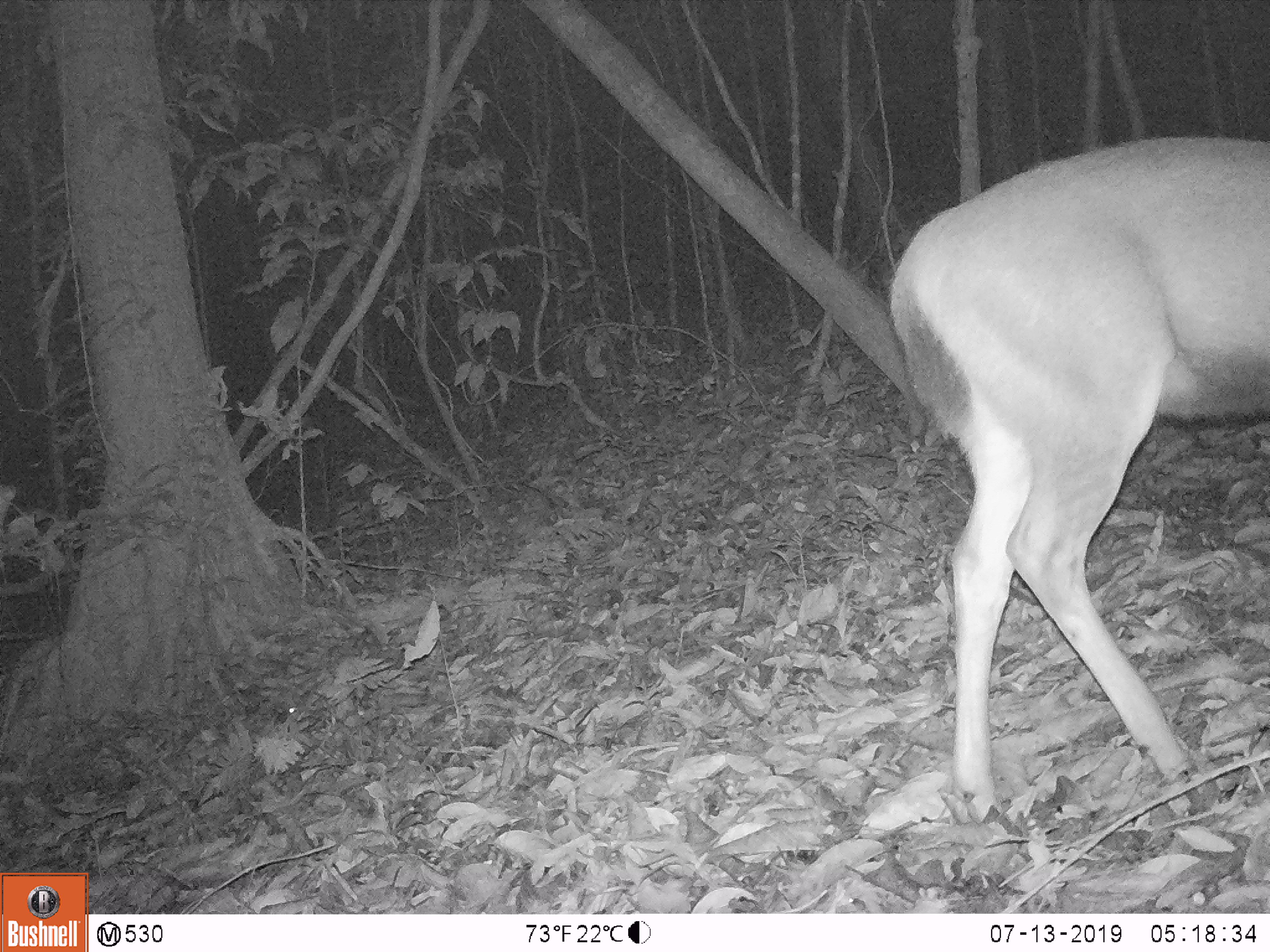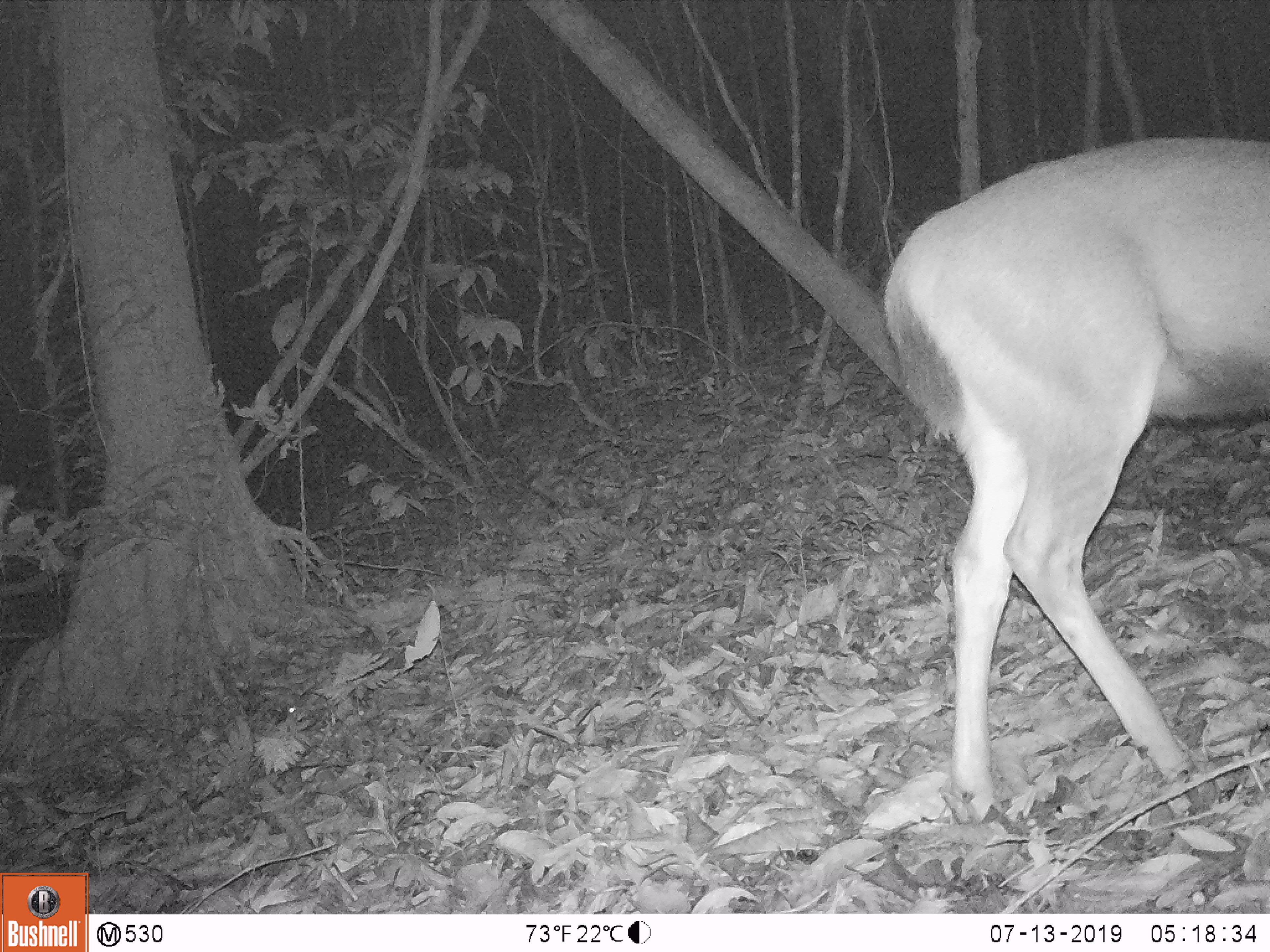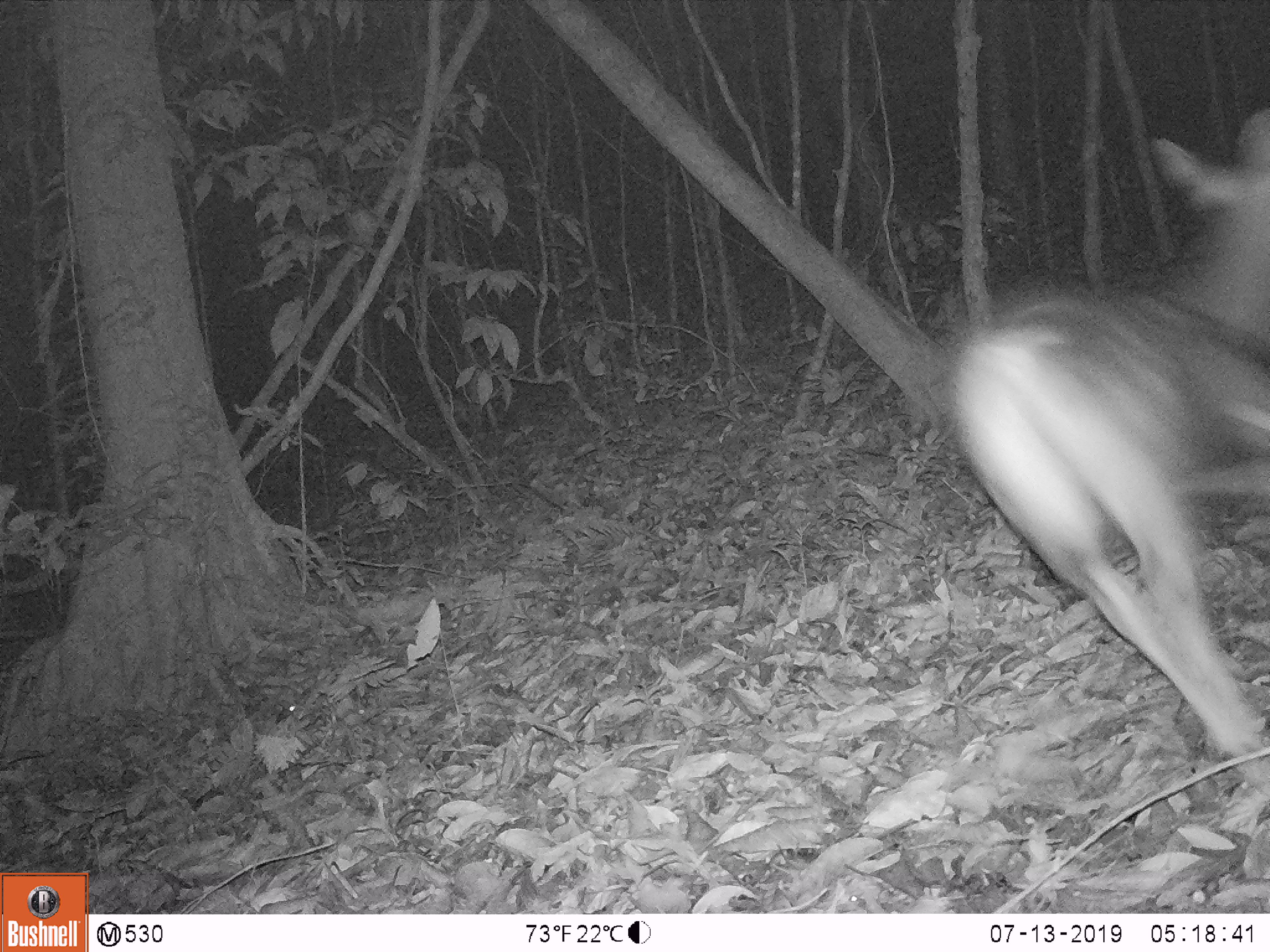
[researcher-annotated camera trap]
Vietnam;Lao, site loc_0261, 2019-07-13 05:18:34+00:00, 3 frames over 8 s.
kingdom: Animalia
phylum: Chordata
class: Mammalia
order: Artiodactyla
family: Cervidae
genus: Rusa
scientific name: Rusa unicolor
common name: sambar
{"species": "sambar (Rusa unicolor)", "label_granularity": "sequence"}